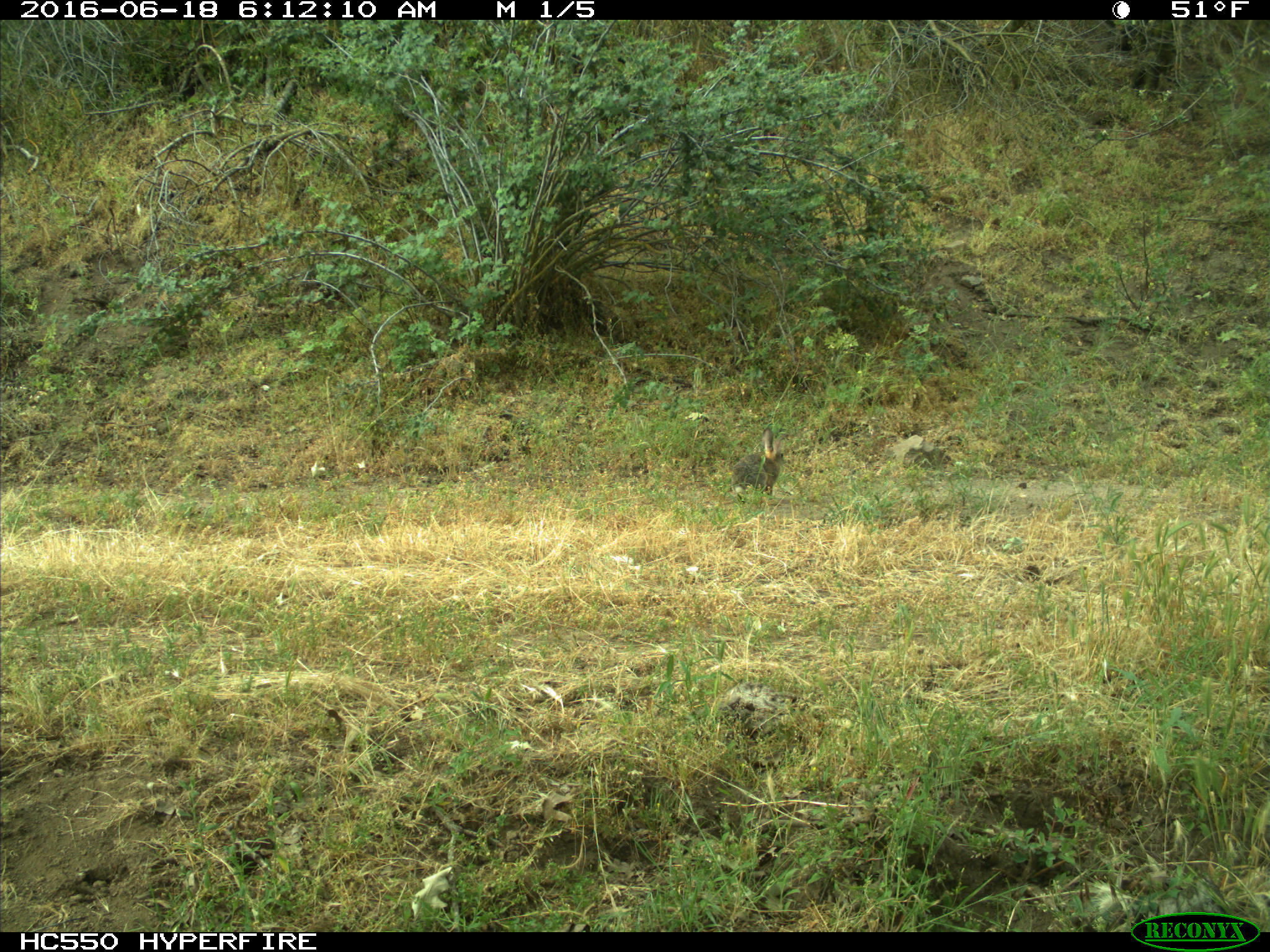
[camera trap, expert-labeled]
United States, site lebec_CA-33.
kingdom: Animalia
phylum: Chordata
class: Mammalia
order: Lagomorpha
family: Leporidae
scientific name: Leporidae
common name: rabbits and hares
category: unidentified rabbit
Unidentified rabbit (rabbits and hares) (Leporidae).